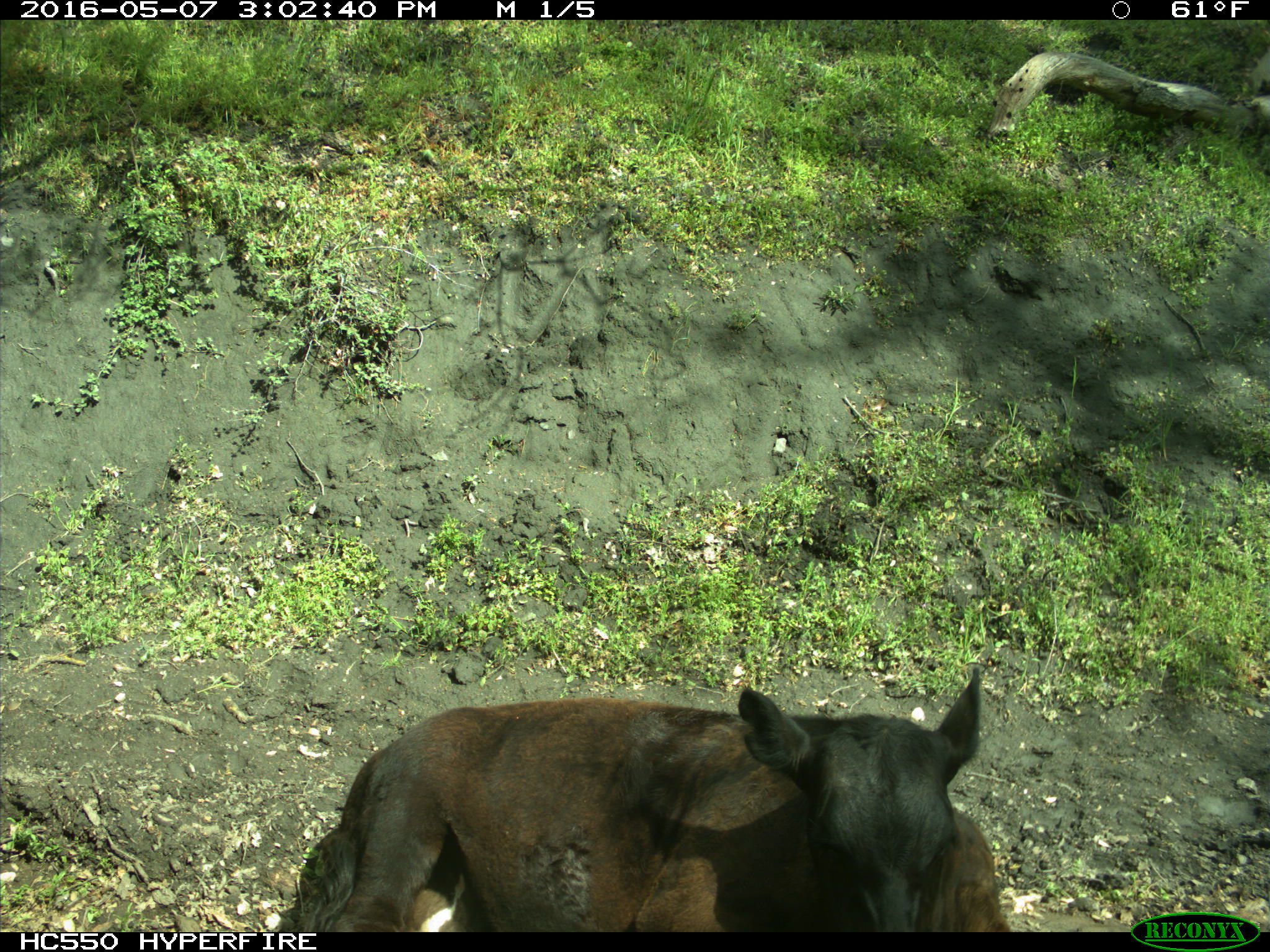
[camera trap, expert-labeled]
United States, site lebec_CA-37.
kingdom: Animalia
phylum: Chordata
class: Mammalia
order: Artiodactyla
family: Bovidae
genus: Bos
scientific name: Bos taurus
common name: domestic cow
Bos taurus (domestic cow).